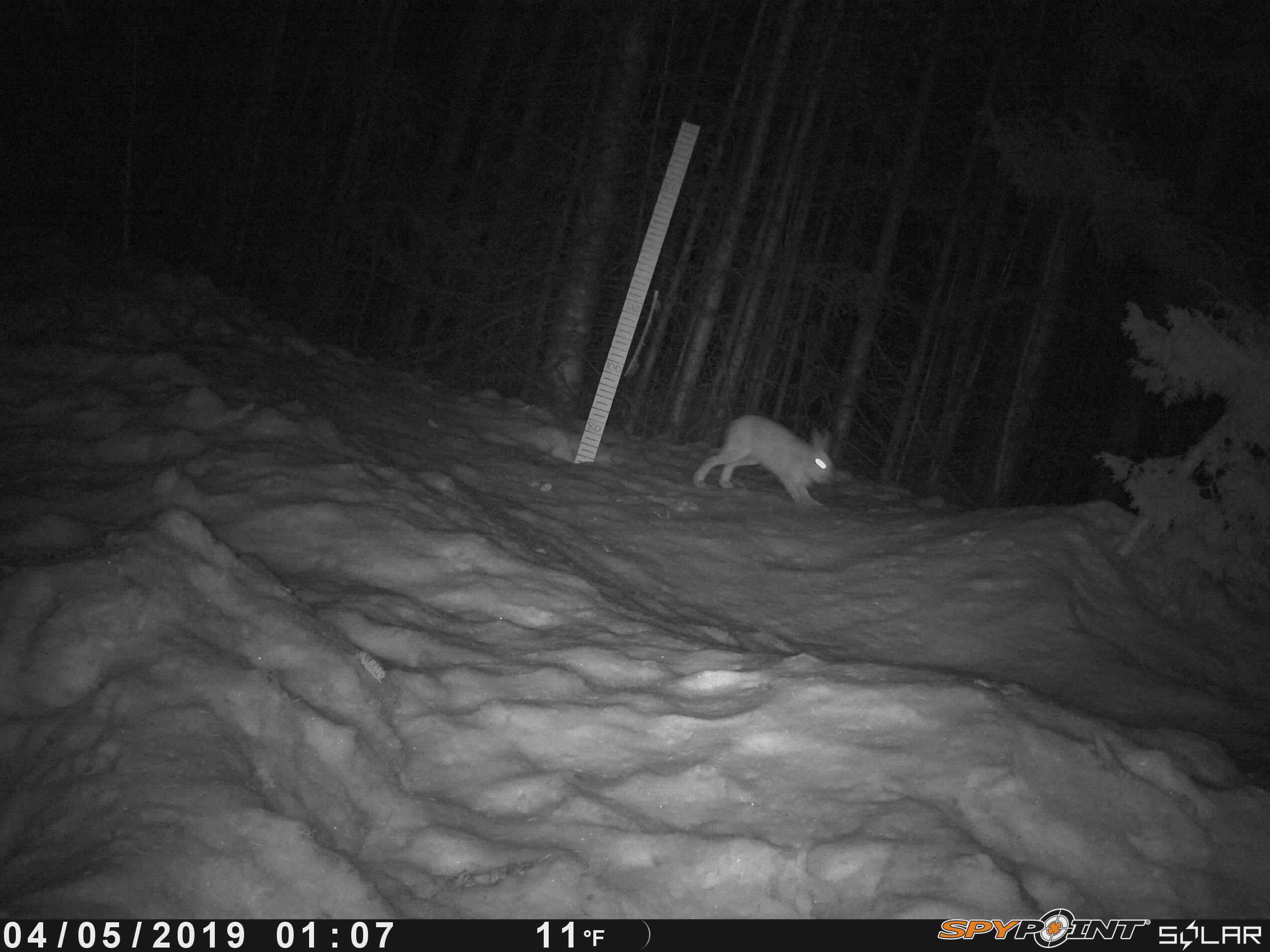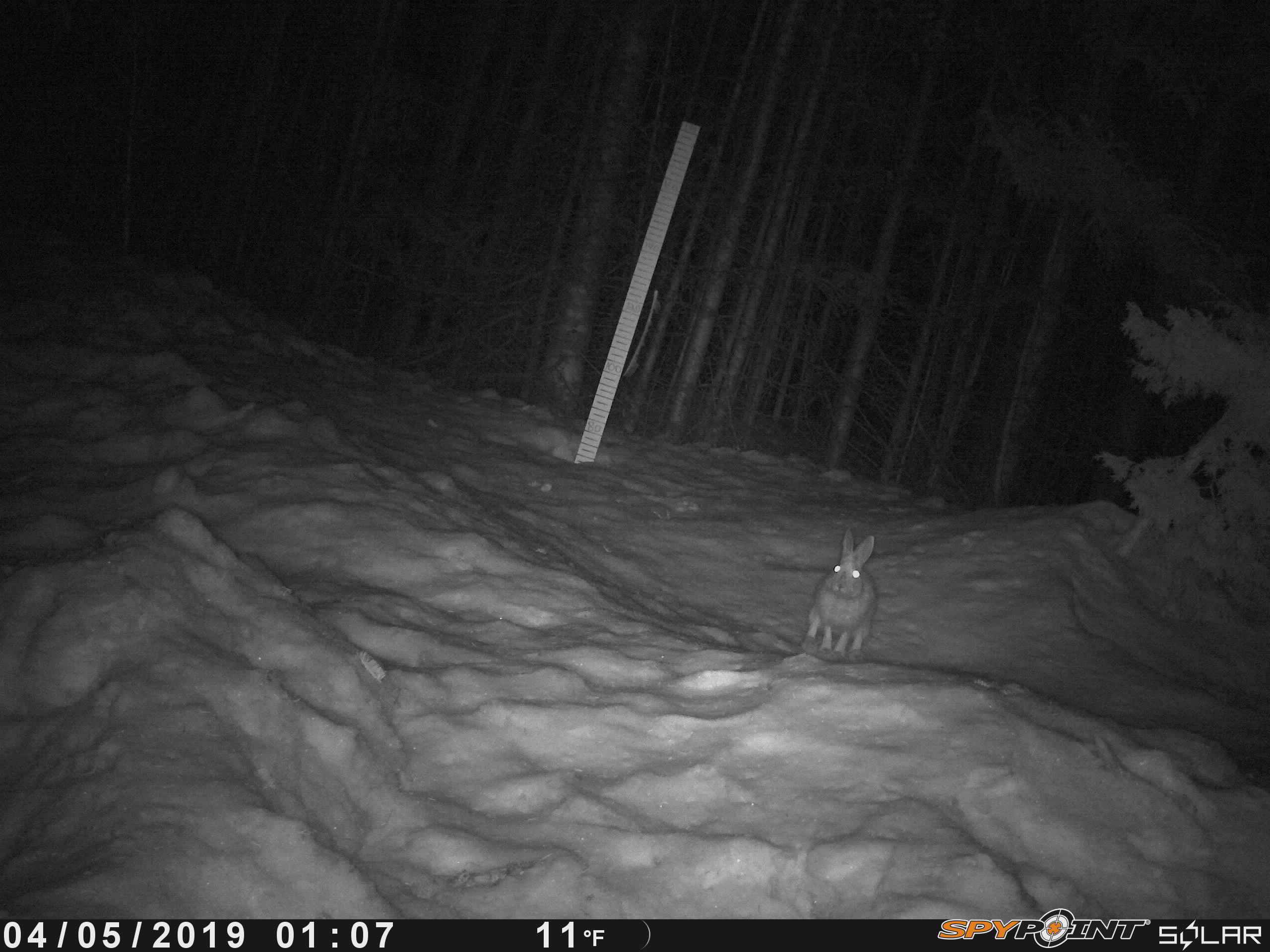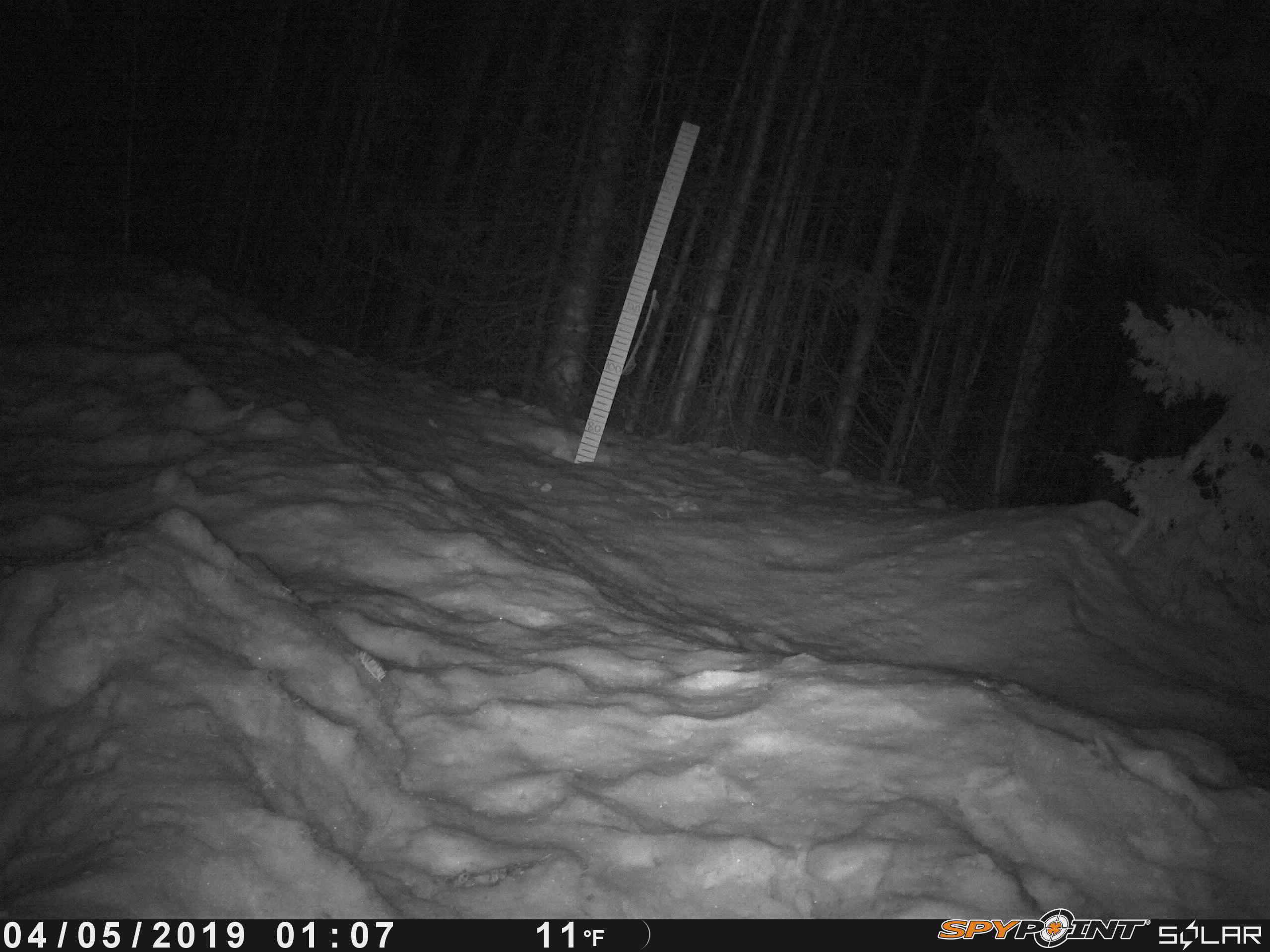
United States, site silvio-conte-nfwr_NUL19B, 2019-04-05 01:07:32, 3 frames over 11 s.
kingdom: Animalia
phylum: Chordata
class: Mammalia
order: Lagomorpha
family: Leporidae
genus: Lepus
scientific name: Lepus americanus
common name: snowshoe hare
Snowshoe hare (Lepus americanus).